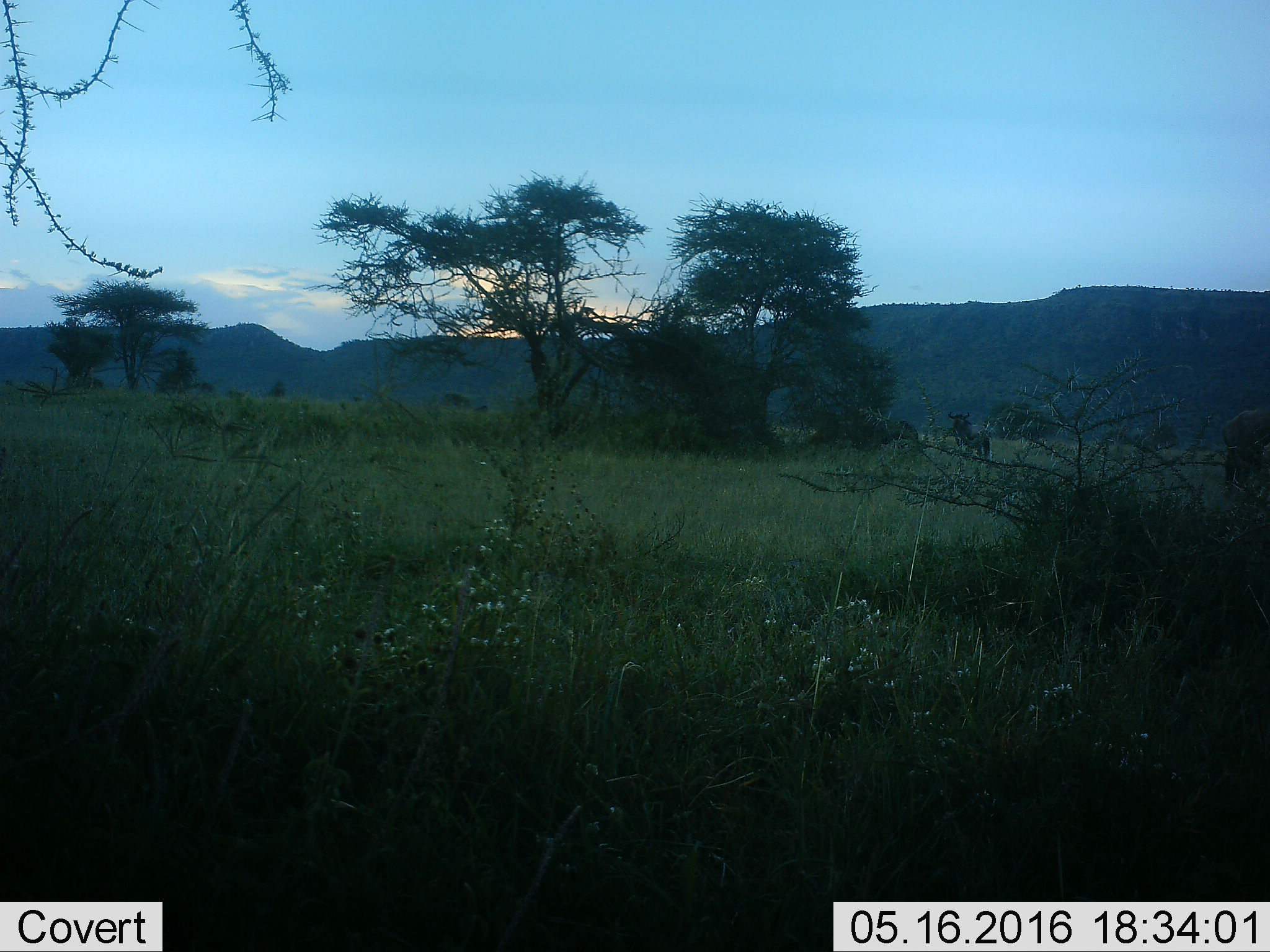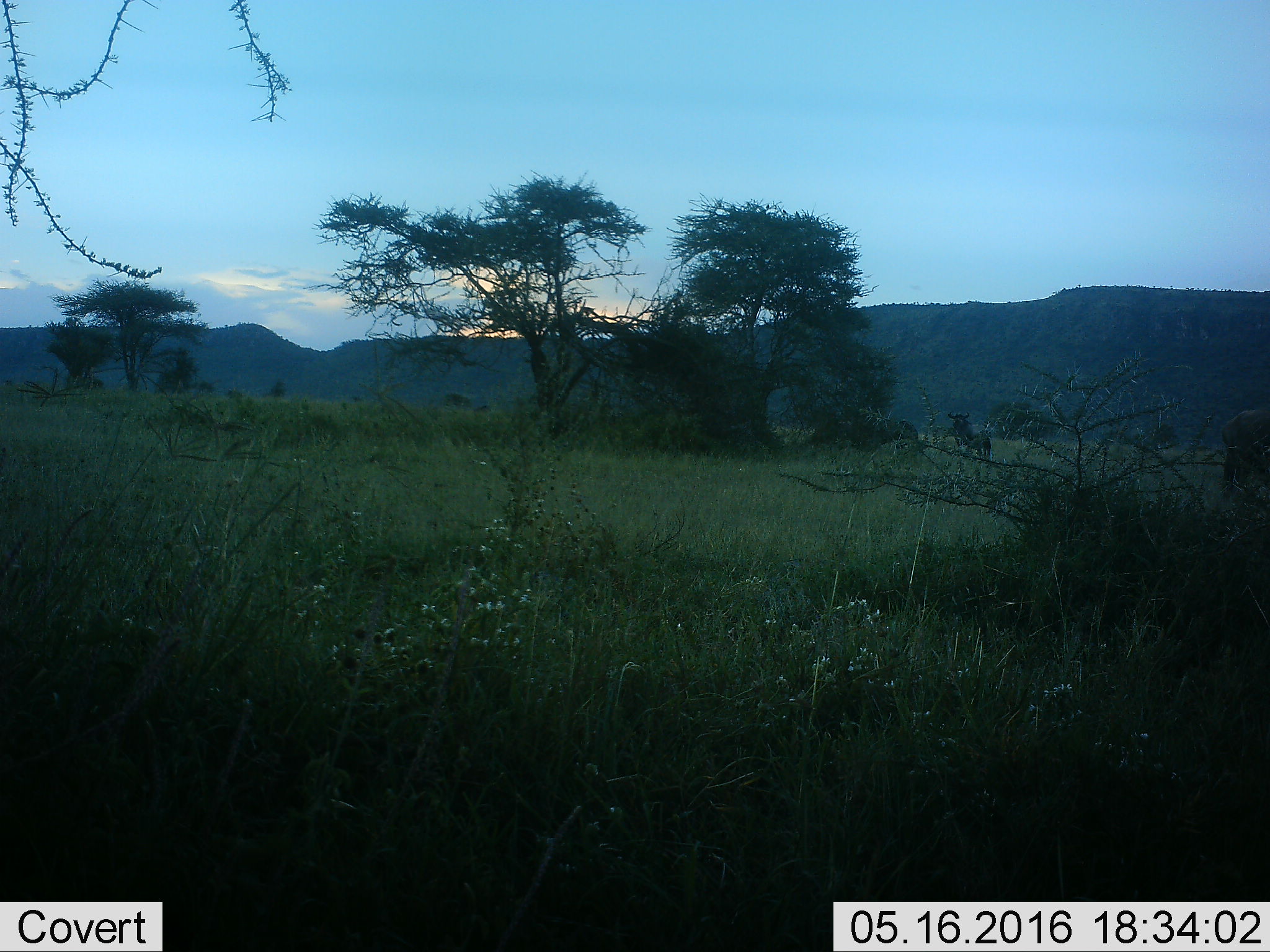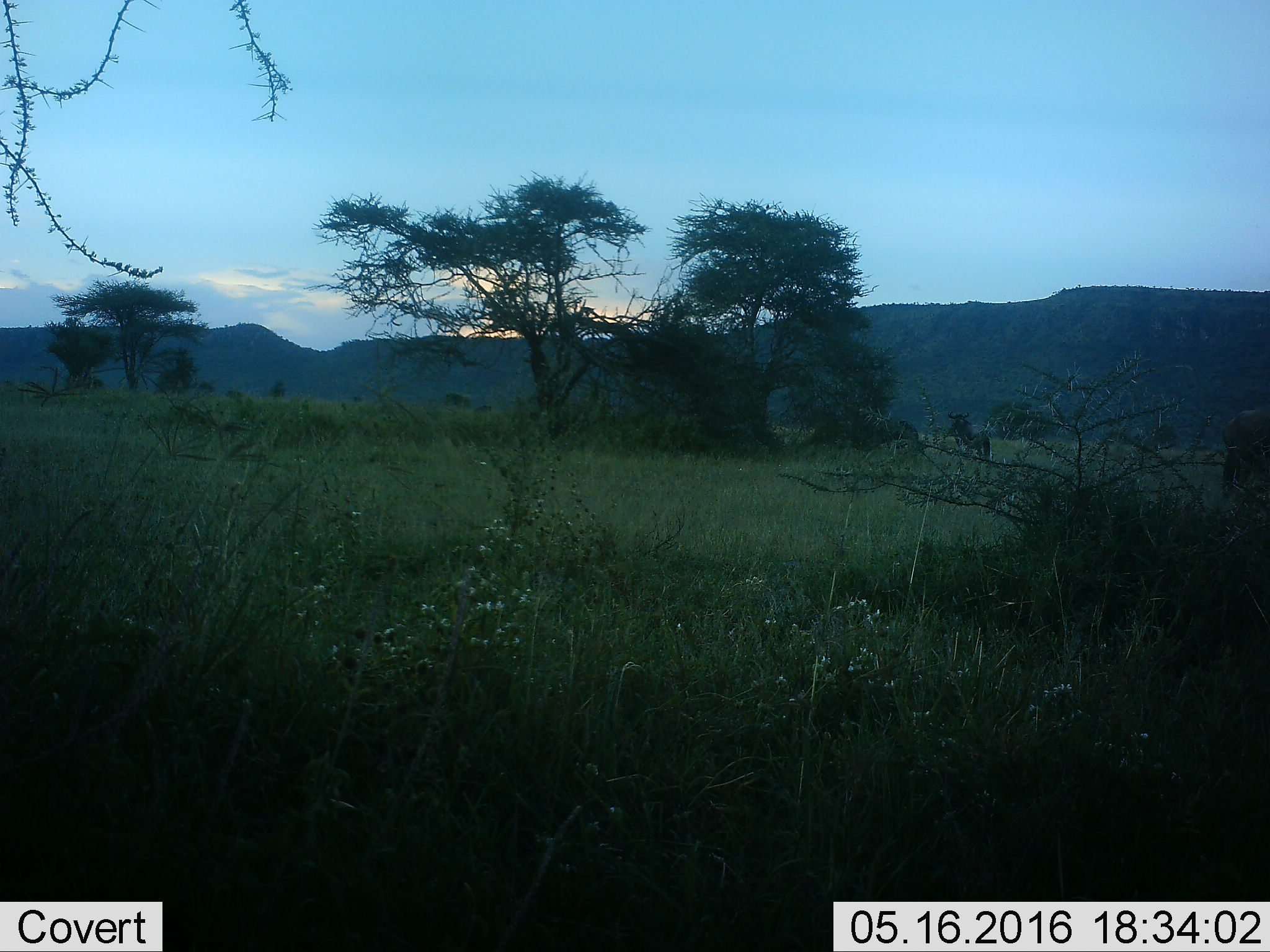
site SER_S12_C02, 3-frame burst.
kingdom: Animalia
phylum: Chordata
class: Mammalia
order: Artiodactyla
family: Bovidae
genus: Connochaetes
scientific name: Connochaetes taurinus taurinus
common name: blue wildebeest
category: wildebeestblue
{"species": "wildebeestblue (blue wildebeest) (Connochaetes taurinus taurinus)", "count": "3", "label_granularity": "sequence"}